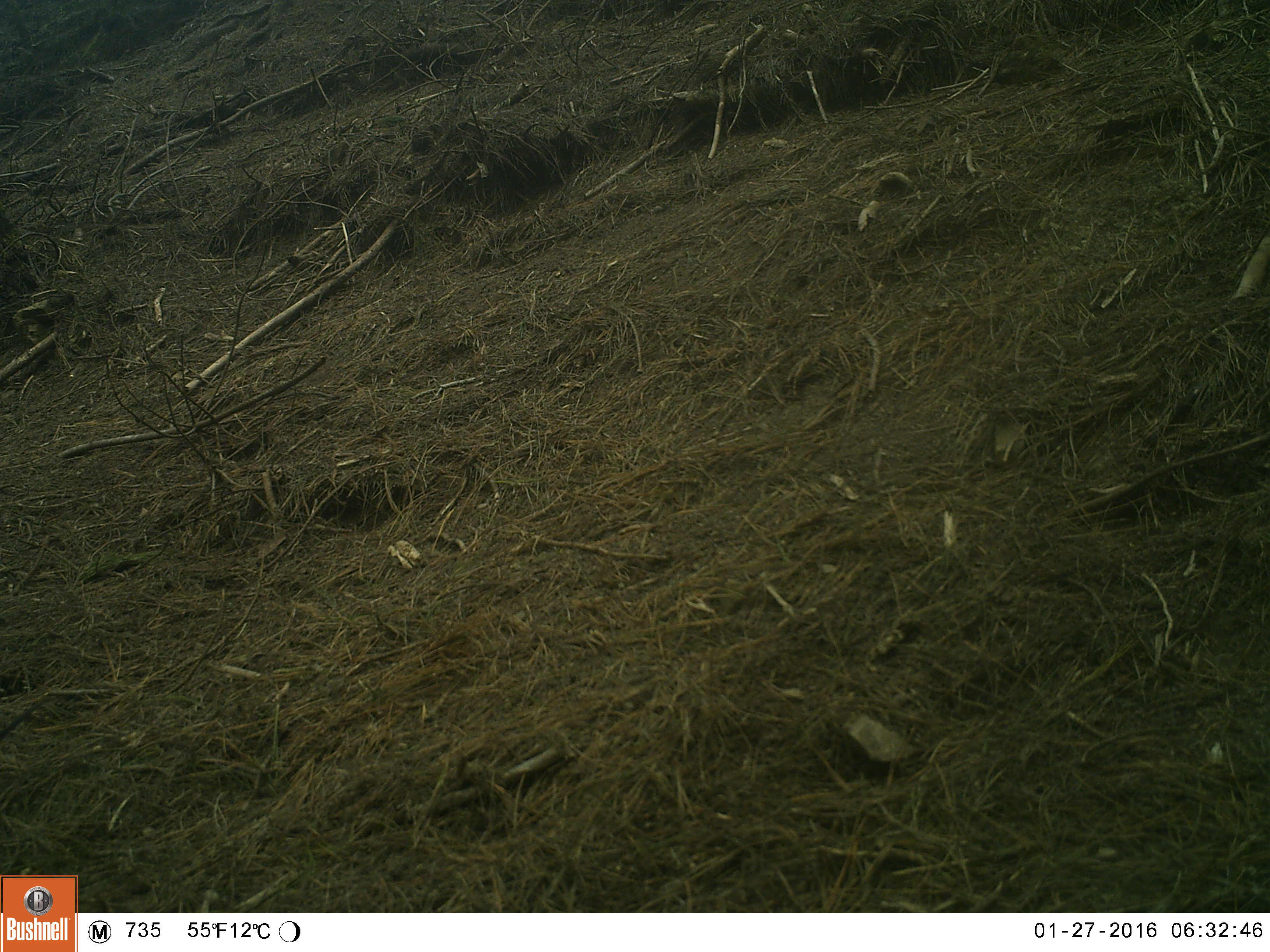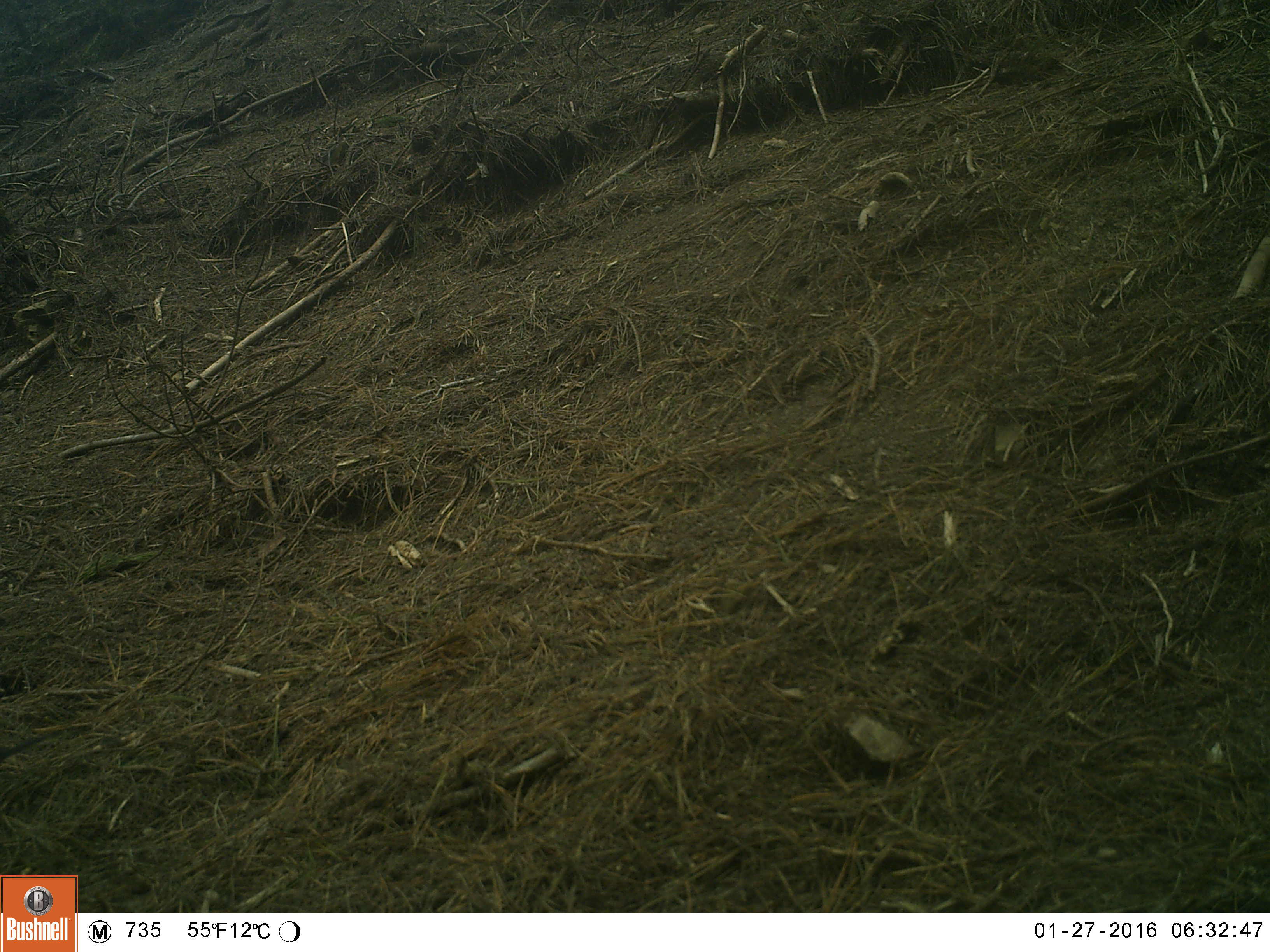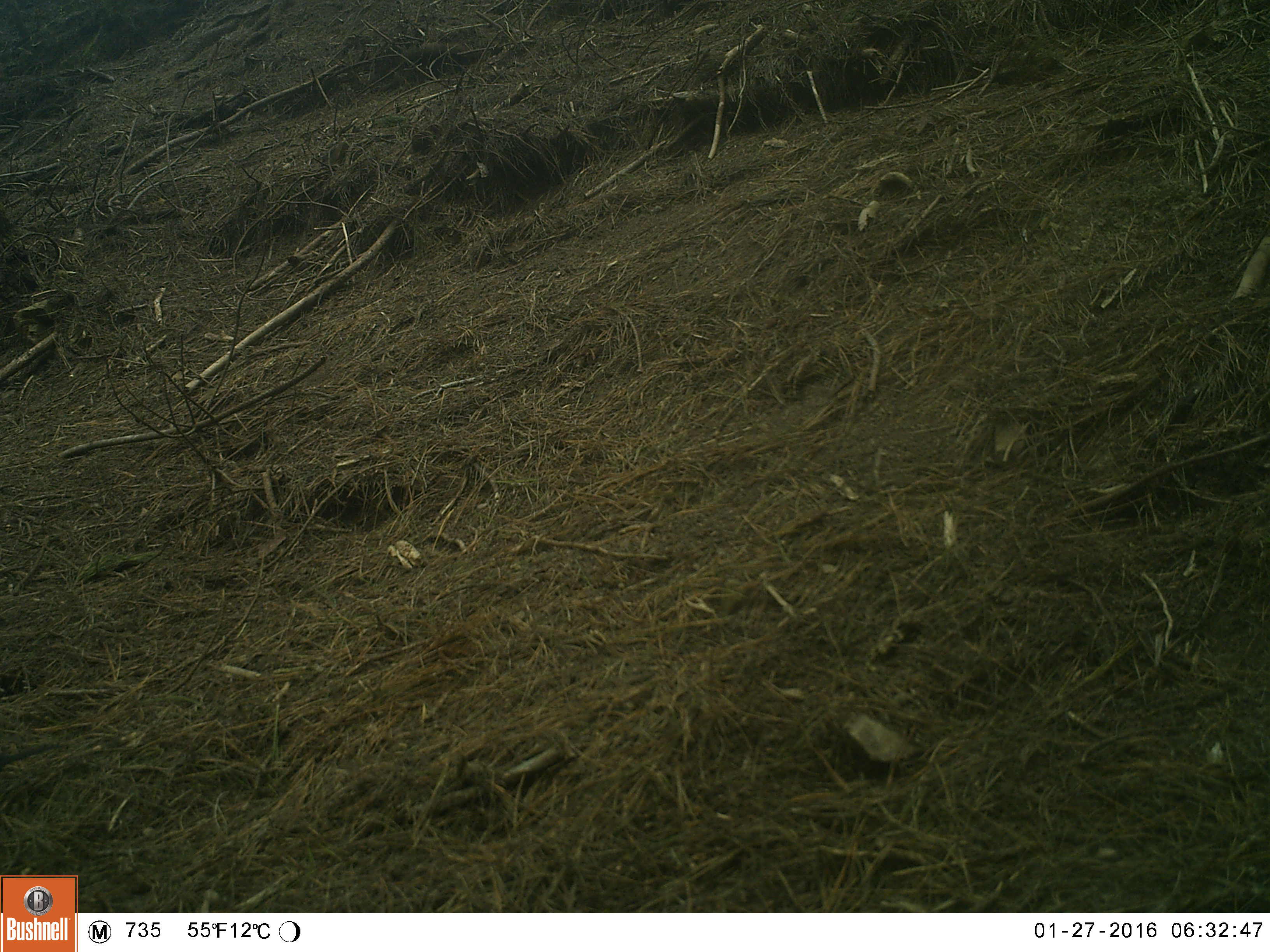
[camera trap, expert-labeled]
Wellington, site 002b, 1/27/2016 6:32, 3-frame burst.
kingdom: Animalia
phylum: Chordata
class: Aves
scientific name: Aves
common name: bird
Bird (Aves).